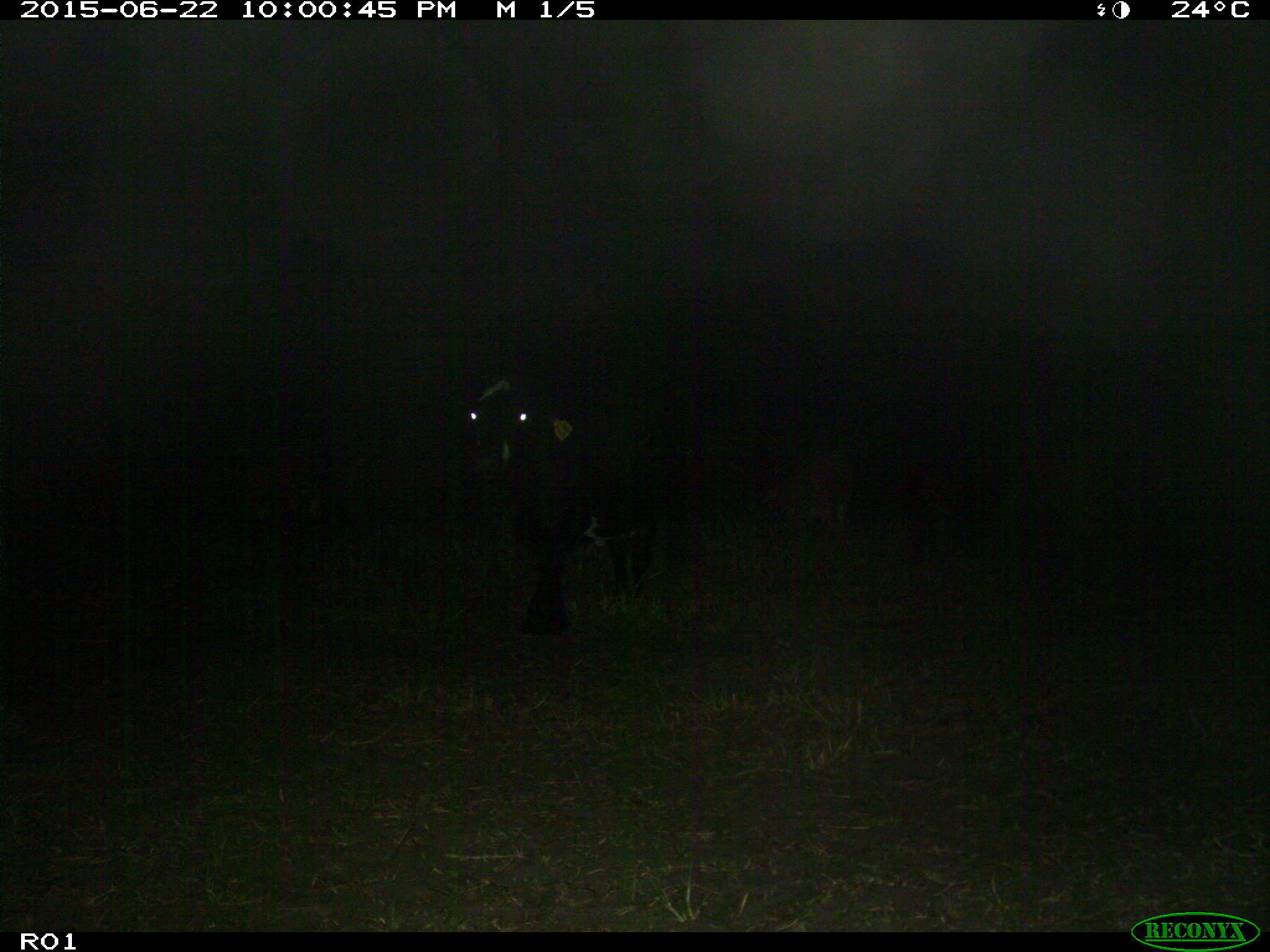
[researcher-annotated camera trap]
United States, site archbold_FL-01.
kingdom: Animalia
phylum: Chordata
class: Mammalia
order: Artiodactyla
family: Bovidae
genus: Bos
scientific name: Bos taurus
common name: domestic cow